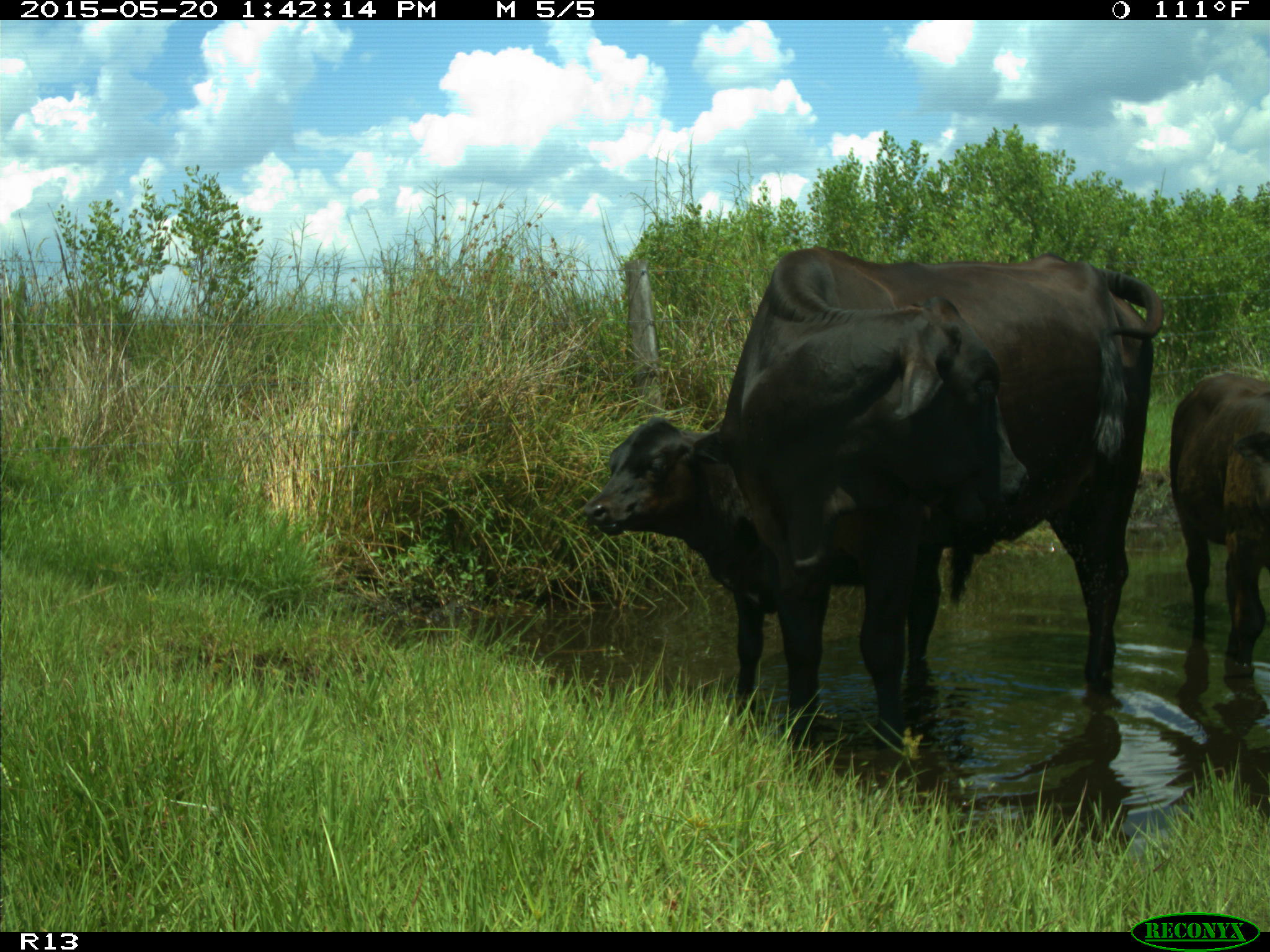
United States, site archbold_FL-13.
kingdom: Animalia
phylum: Chordata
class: Mammalia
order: Artiodactyla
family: Bovidae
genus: Bos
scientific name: Bos taurus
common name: domestic cow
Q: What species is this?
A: Bos taurus (domestic cow).